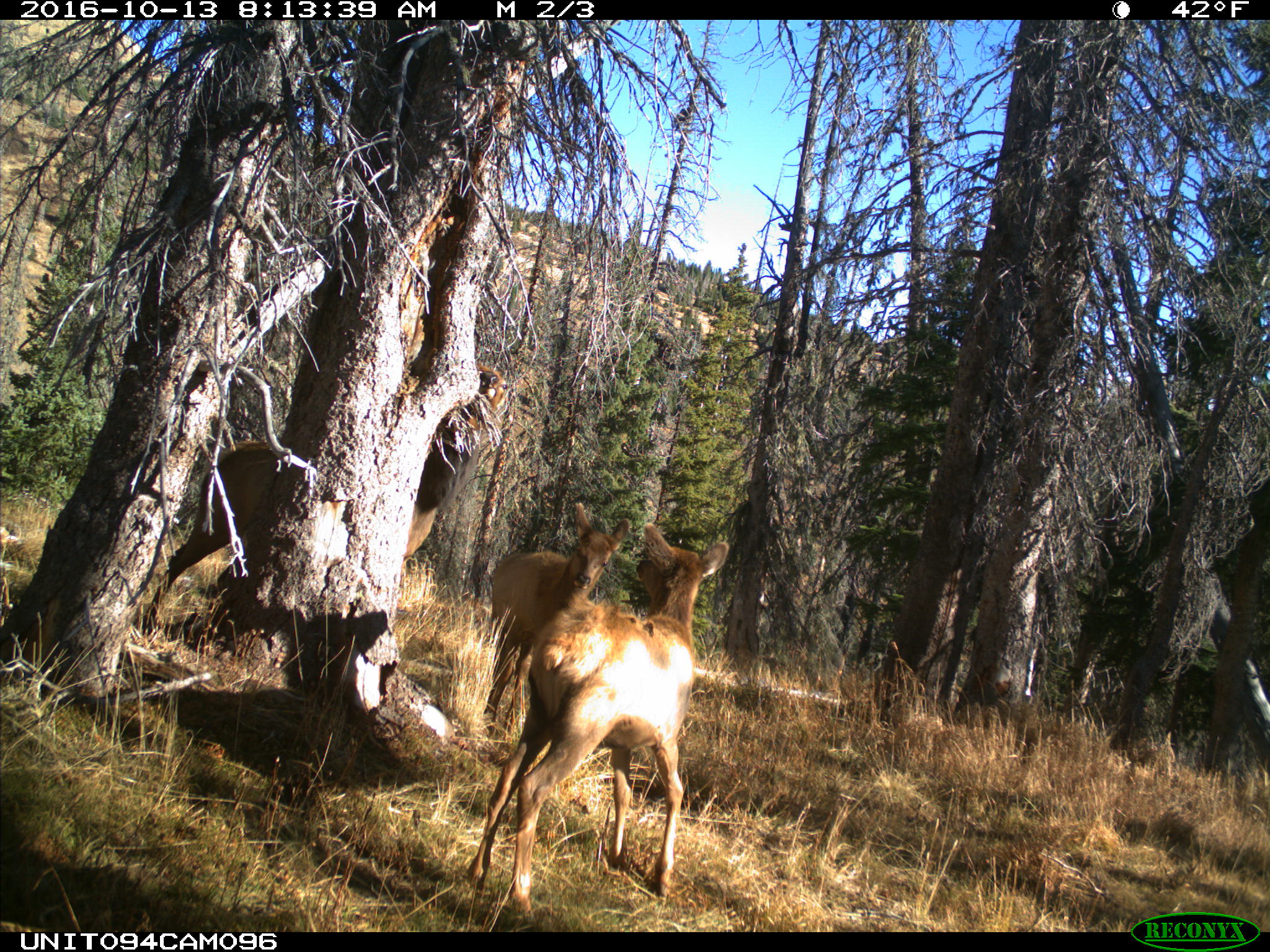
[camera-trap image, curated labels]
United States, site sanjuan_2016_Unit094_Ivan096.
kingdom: Animalia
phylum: Chordata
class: Mammalia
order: Artiodactyla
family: Cervidae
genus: Cervus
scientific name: Cervus elaphus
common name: red deer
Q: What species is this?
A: Cervus elaphus (red deer).